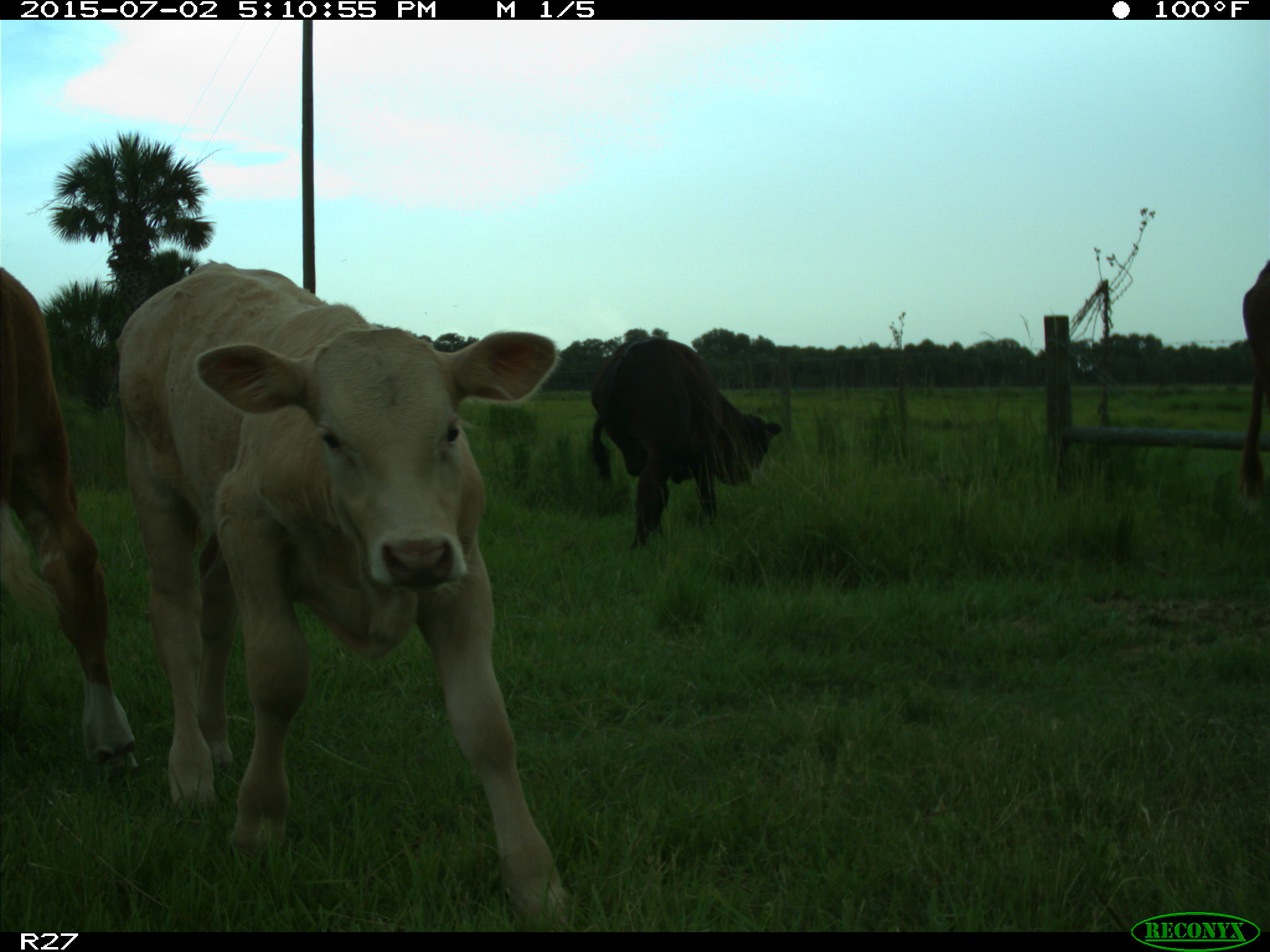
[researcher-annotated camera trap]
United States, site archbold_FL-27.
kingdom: Animalia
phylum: Chordata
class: Mammalia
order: Artiodactyla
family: Bovidae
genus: Bos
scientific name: Bos taurus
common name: domestic cow